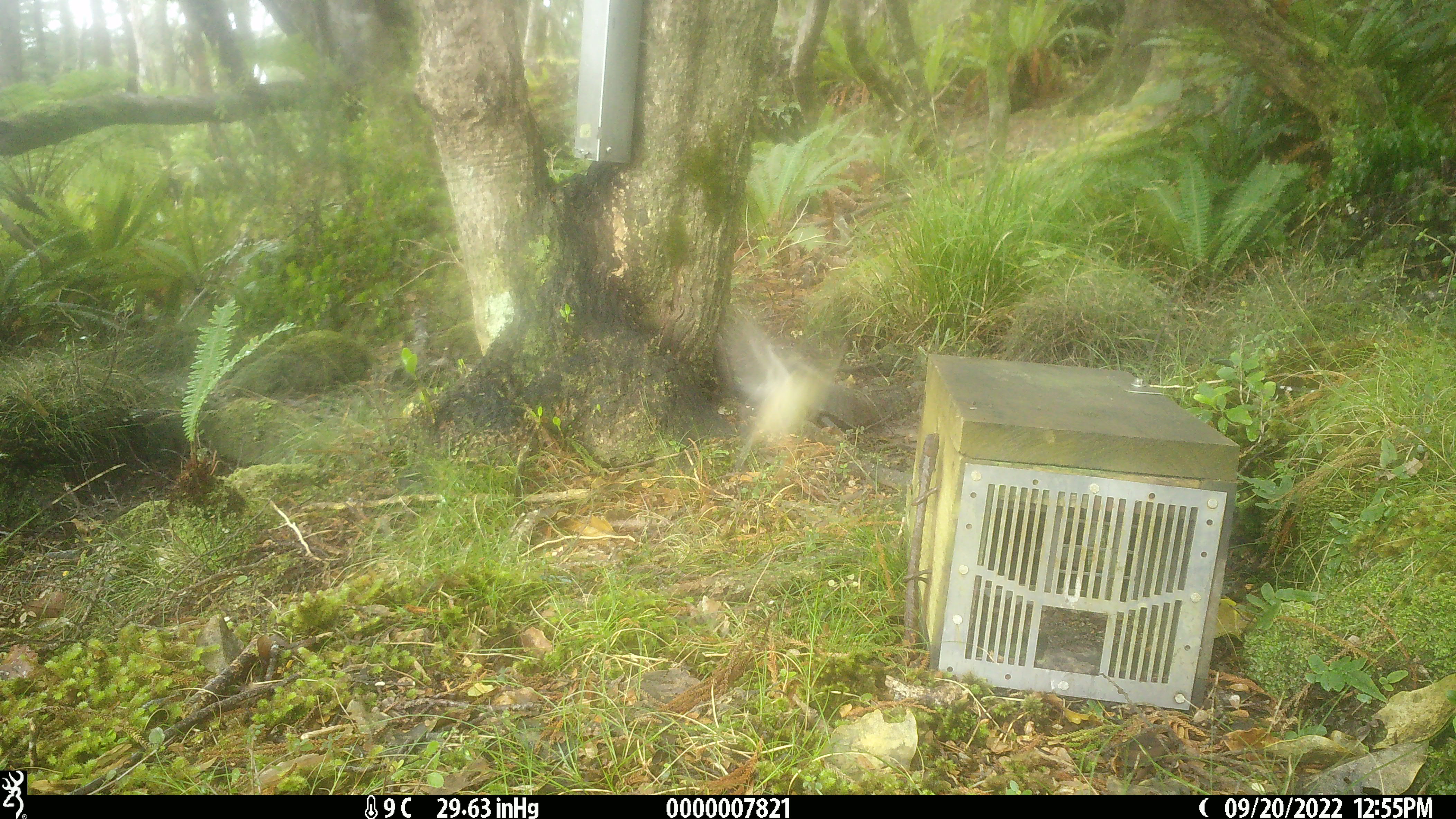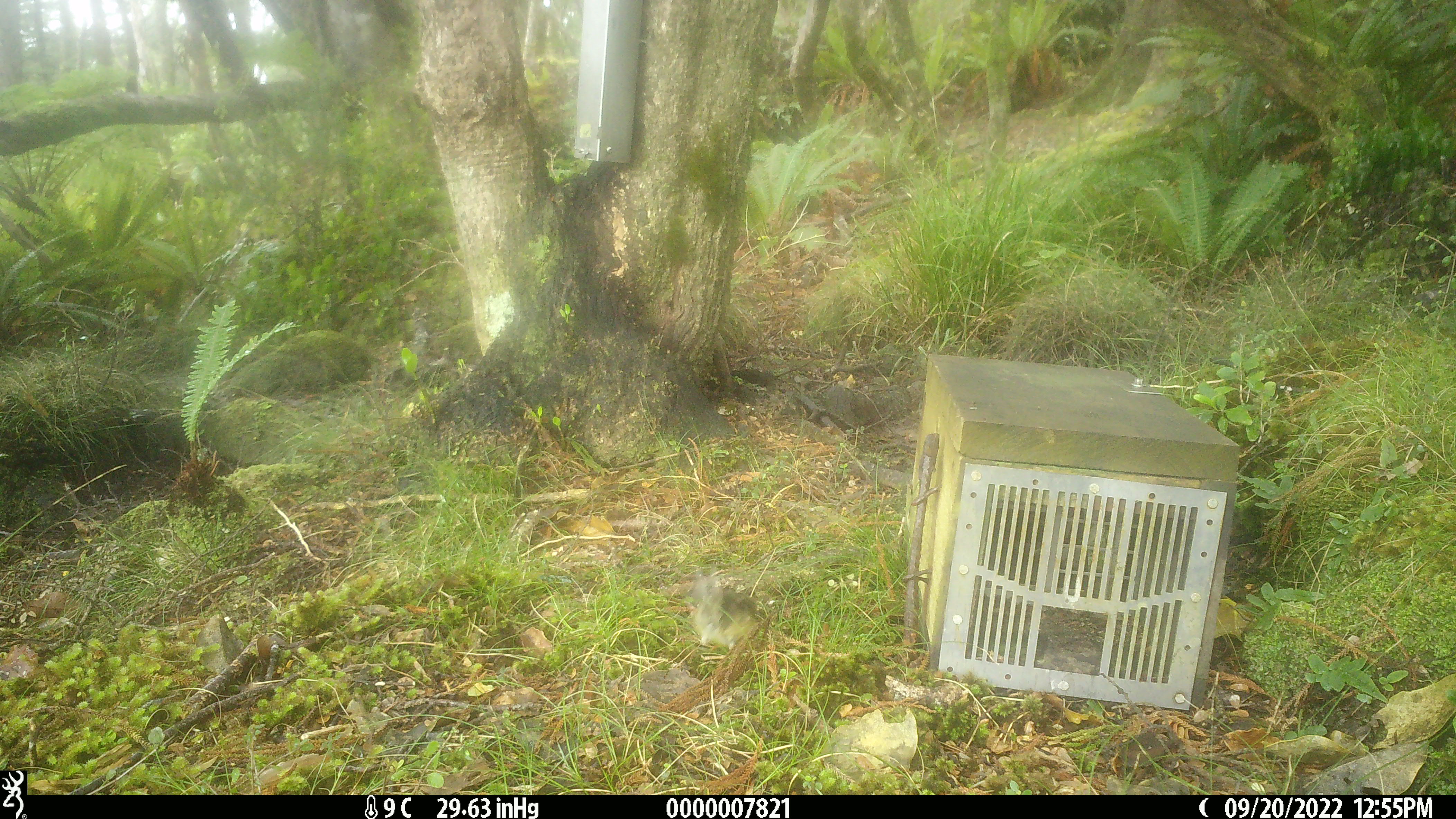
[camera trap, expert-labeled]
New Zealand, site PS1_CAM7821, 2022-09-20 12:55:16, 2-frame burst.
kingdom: Animalia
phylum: Chordata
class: Aves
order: Passeriformes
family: Petroicidae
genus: Petroica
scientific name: Petroica macrocephala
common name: tomtit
Tomtit (Petroica macrocephala).